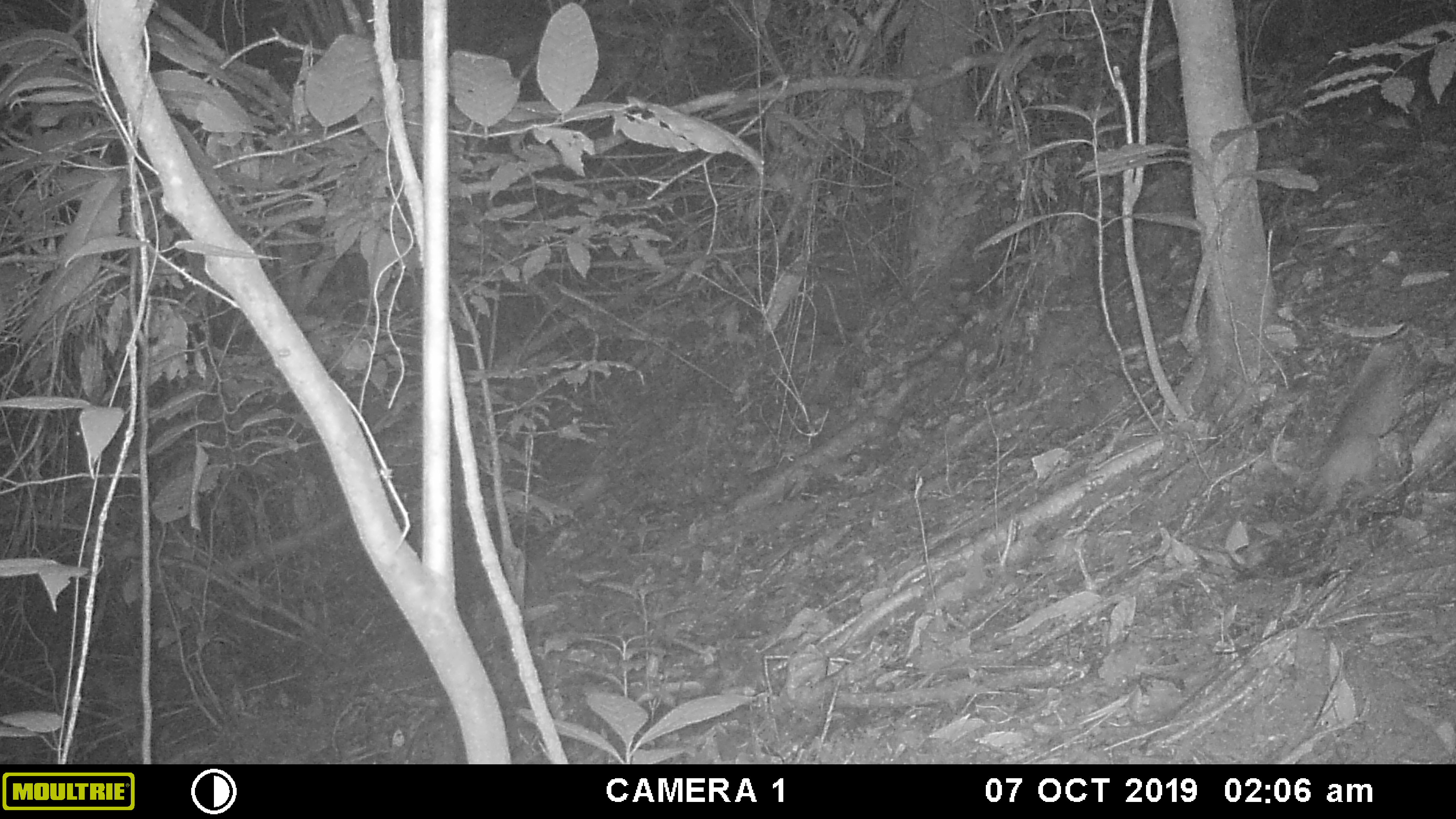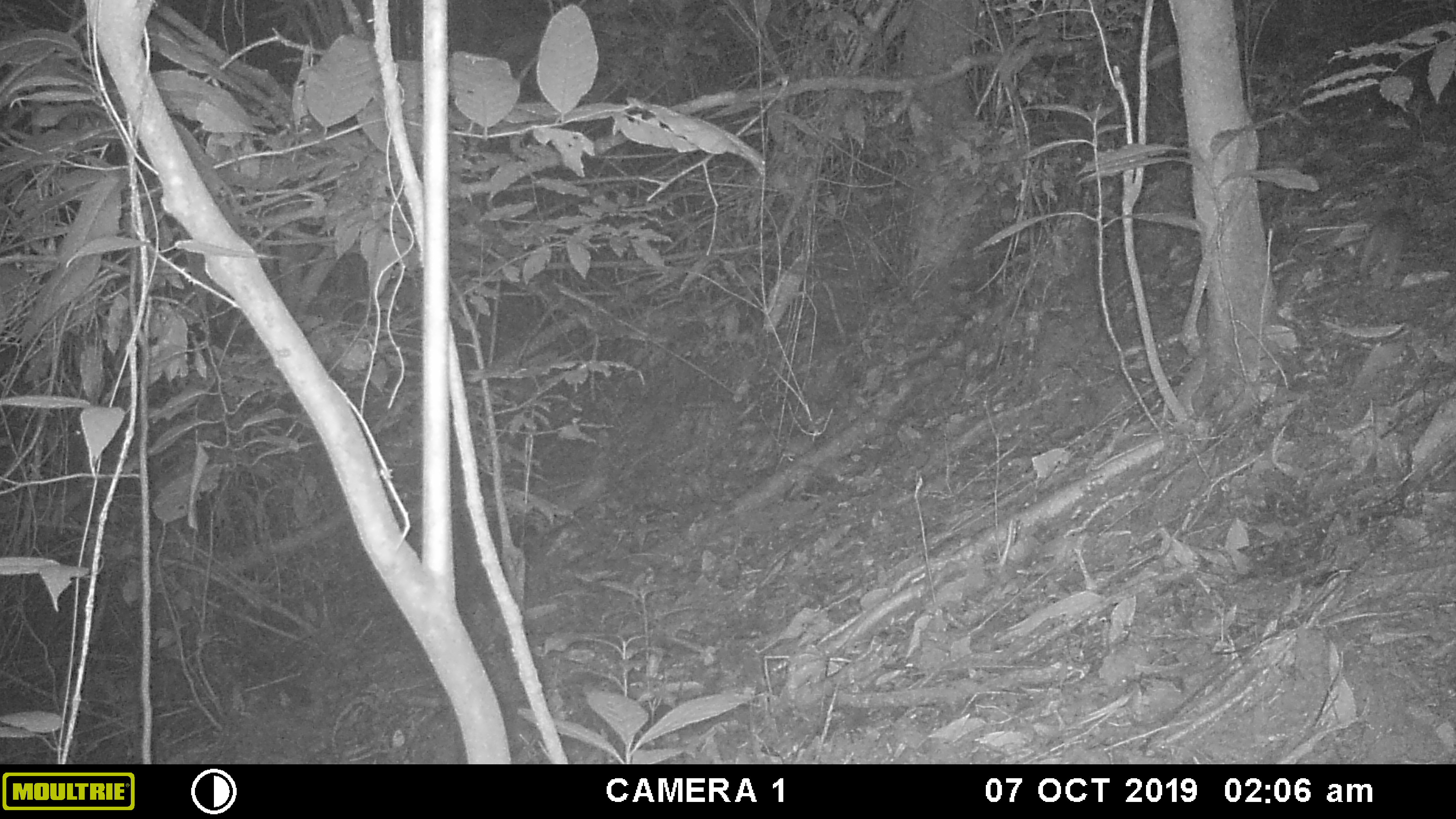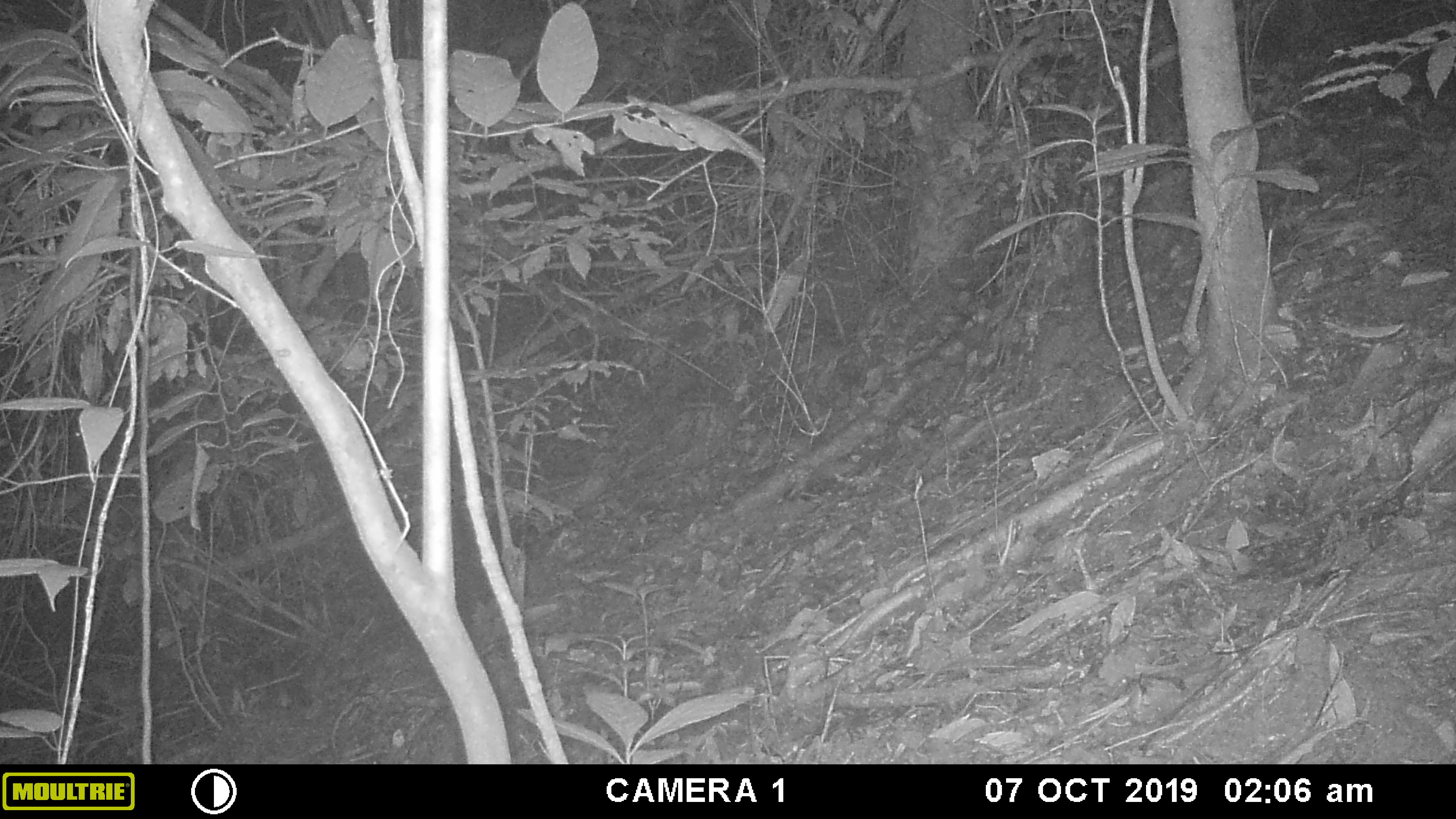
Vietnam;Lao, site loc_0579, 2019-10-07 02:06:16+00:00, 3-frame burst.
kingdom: Animalia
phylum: Chordata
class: Mammalia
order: Carnivora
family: Mustelidae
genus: Melogale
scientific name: Melogale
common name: ferret badger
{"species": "ferret badger (Melogale)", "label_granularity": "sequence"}